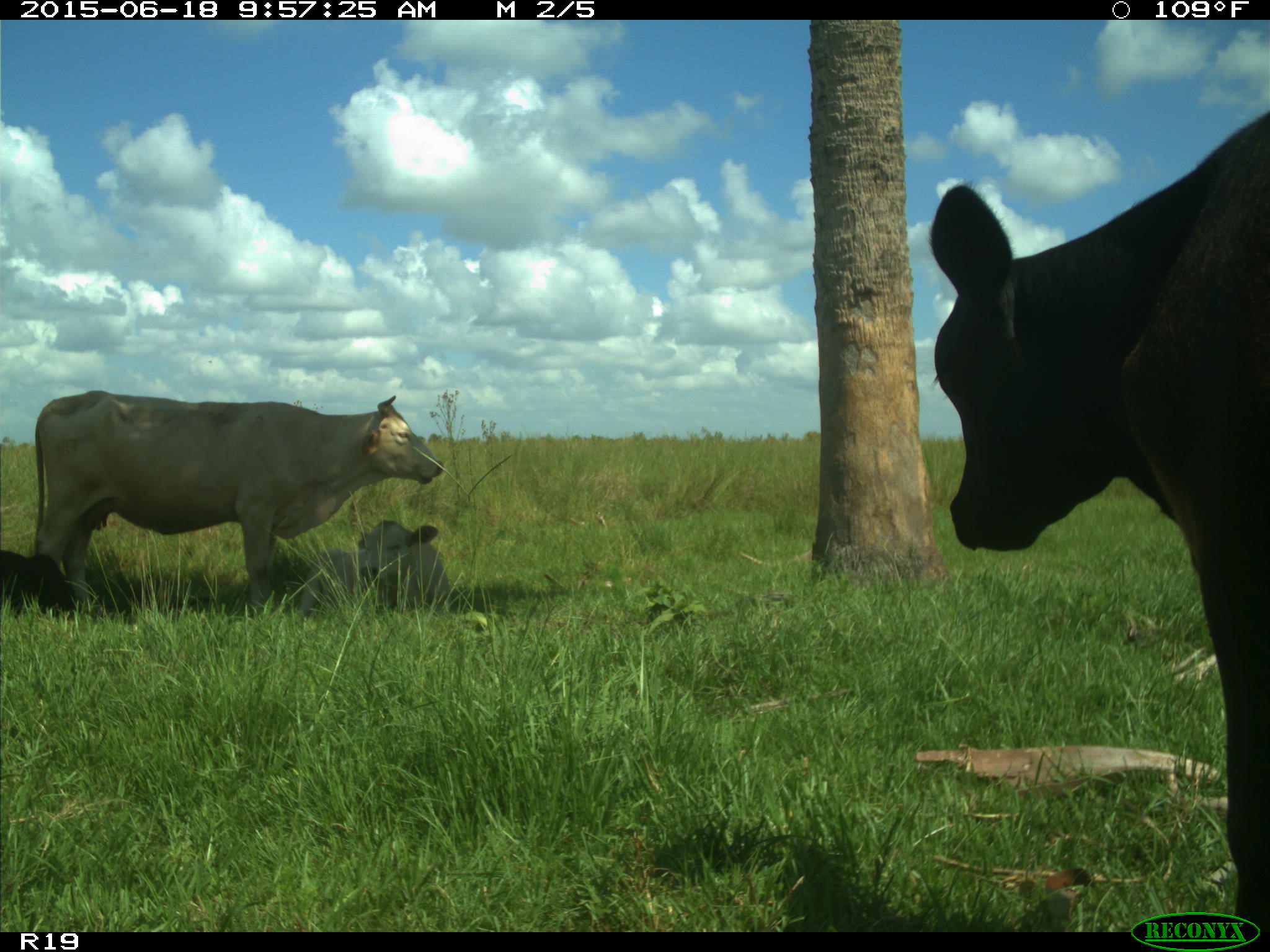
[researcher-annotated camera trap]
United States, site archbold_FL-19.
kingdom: Animalia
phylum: Chordata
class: Mammalia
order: Artiodactyla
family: Bovidae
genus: Bos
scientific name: Bos taurus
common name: domestic cow